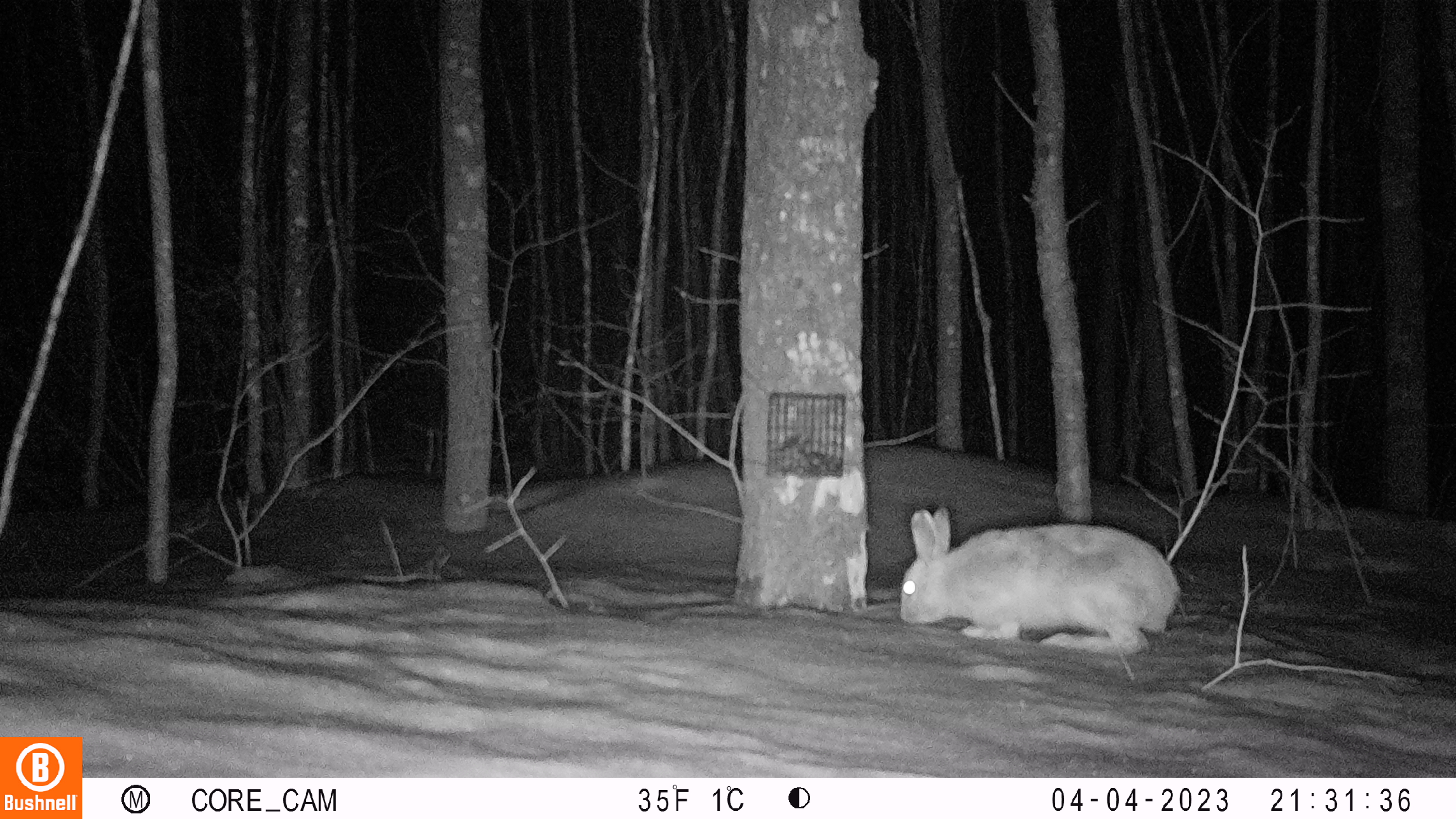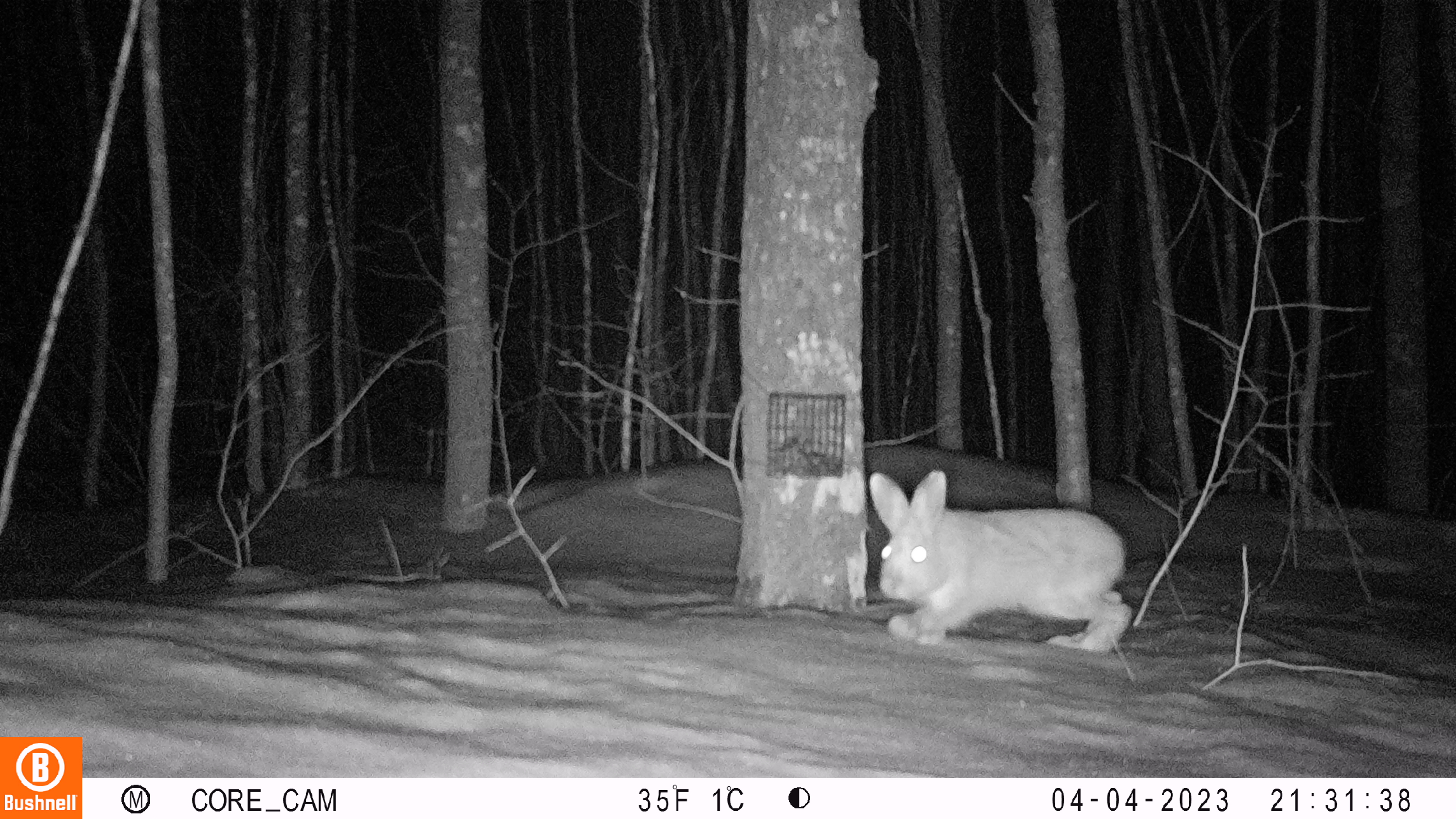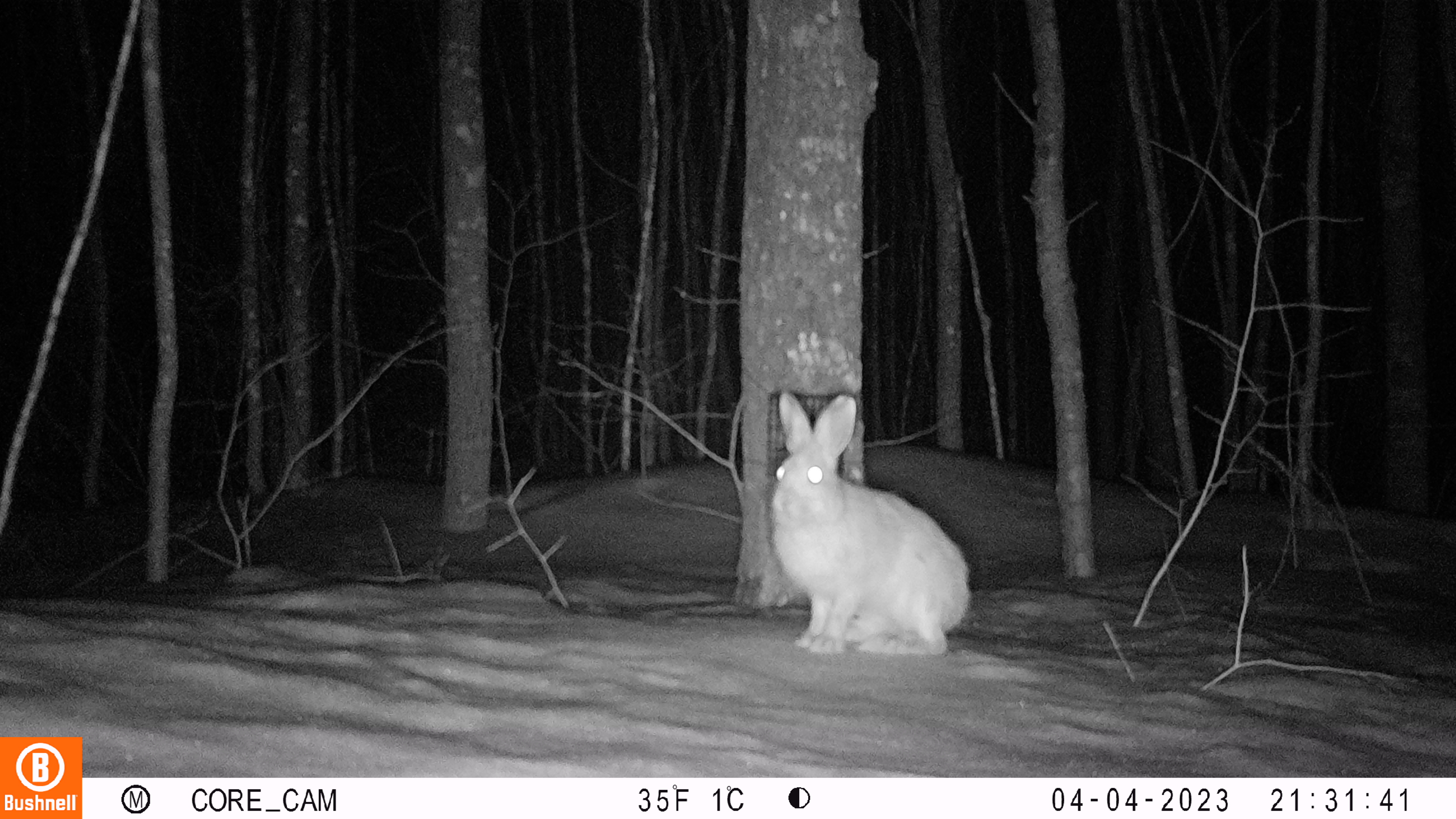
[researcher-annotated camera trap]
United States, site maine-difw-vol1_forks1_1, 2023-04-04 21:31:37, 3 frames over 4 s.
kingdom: Animalia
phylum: Chordata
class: Mammalia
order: Lagomorpha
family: Leporidae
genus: Lepus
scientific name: Lepus americanus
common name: snowshoe hare